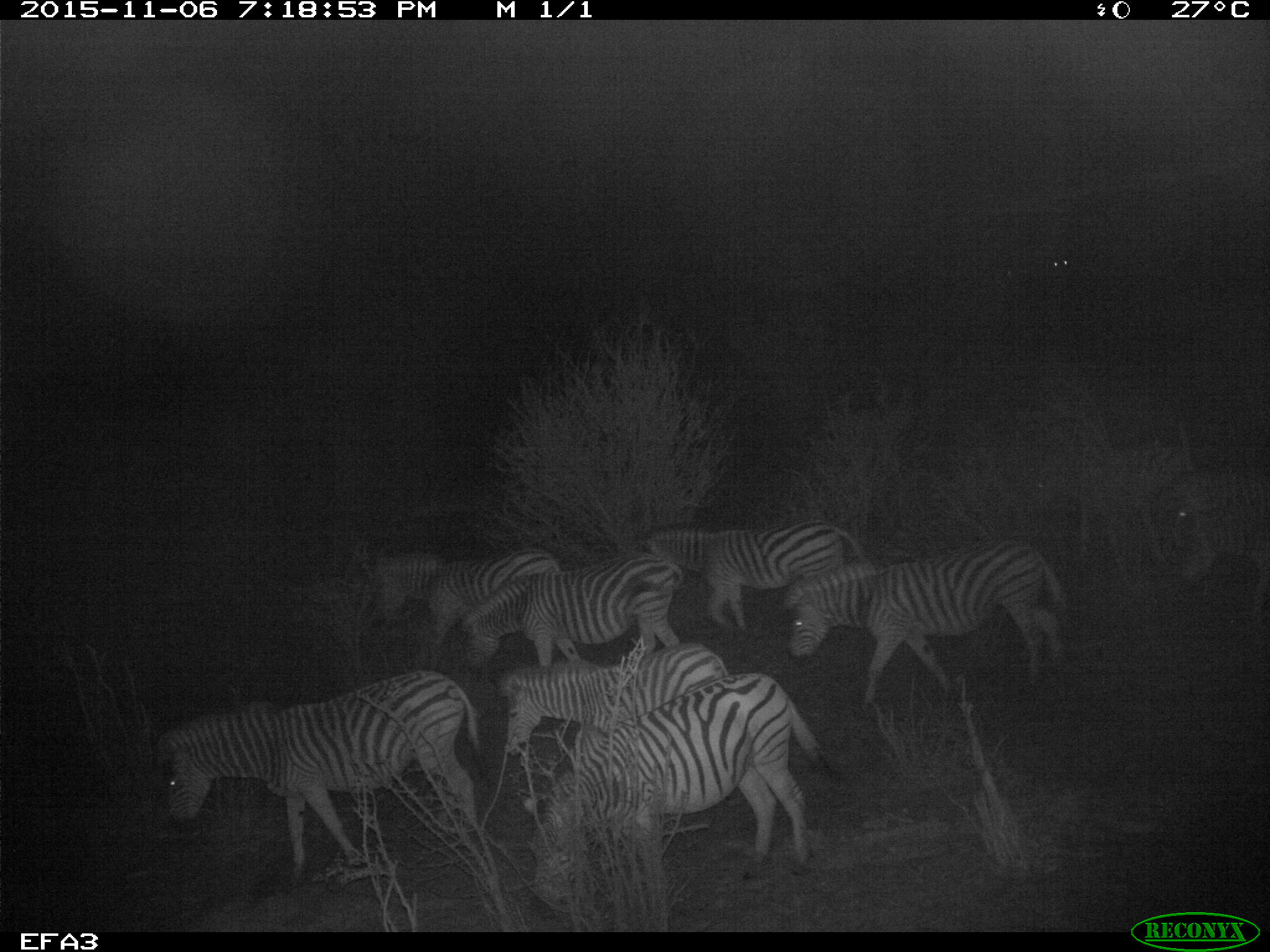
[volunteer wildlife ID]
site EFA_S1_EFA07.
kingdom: Animalia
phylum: Chordata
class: Mammalia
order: Perissodactyla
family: Equidae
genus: Equus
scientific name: Equus quagga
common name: plains zebra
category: zebraplains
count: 8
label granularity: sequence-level